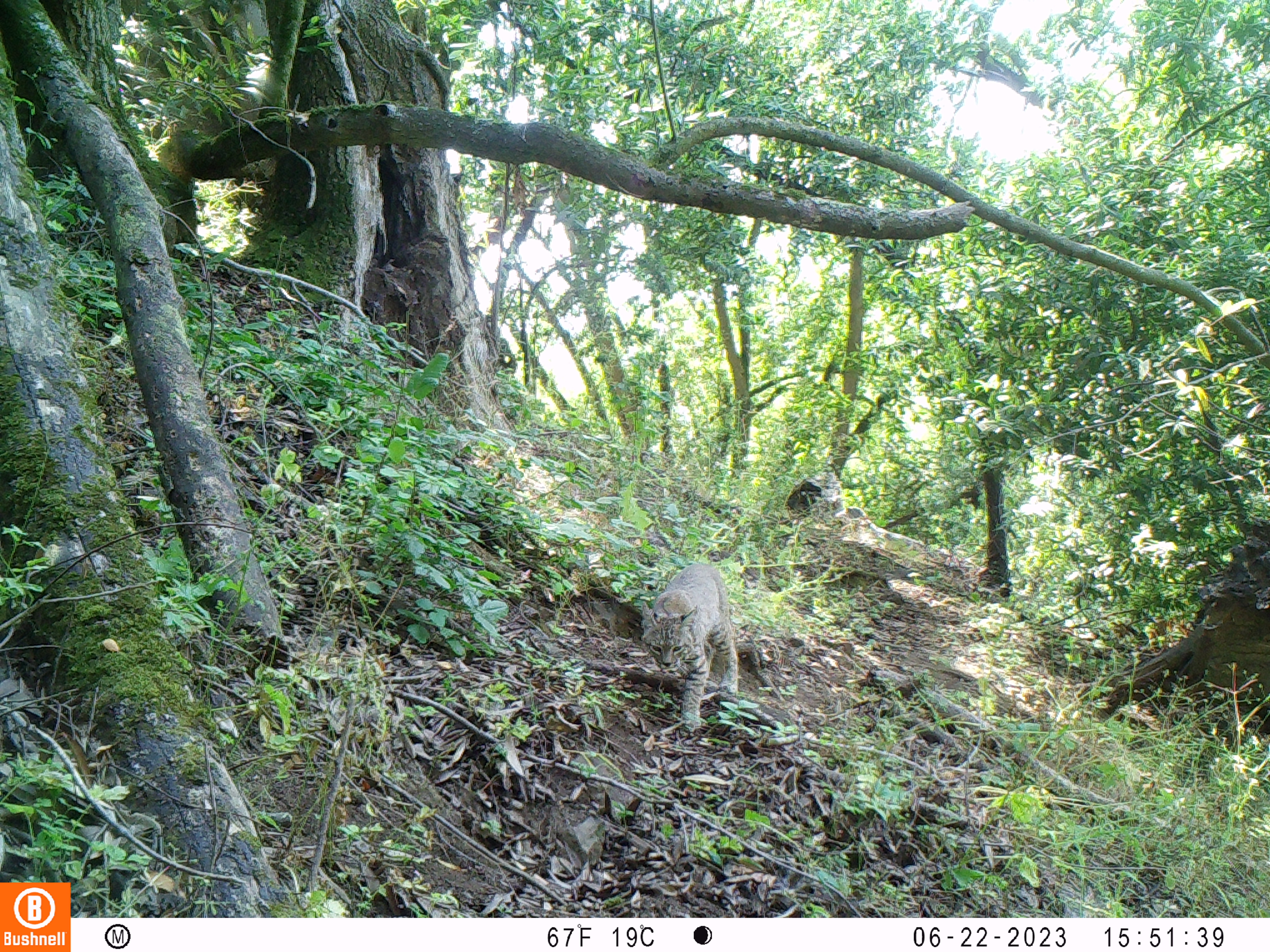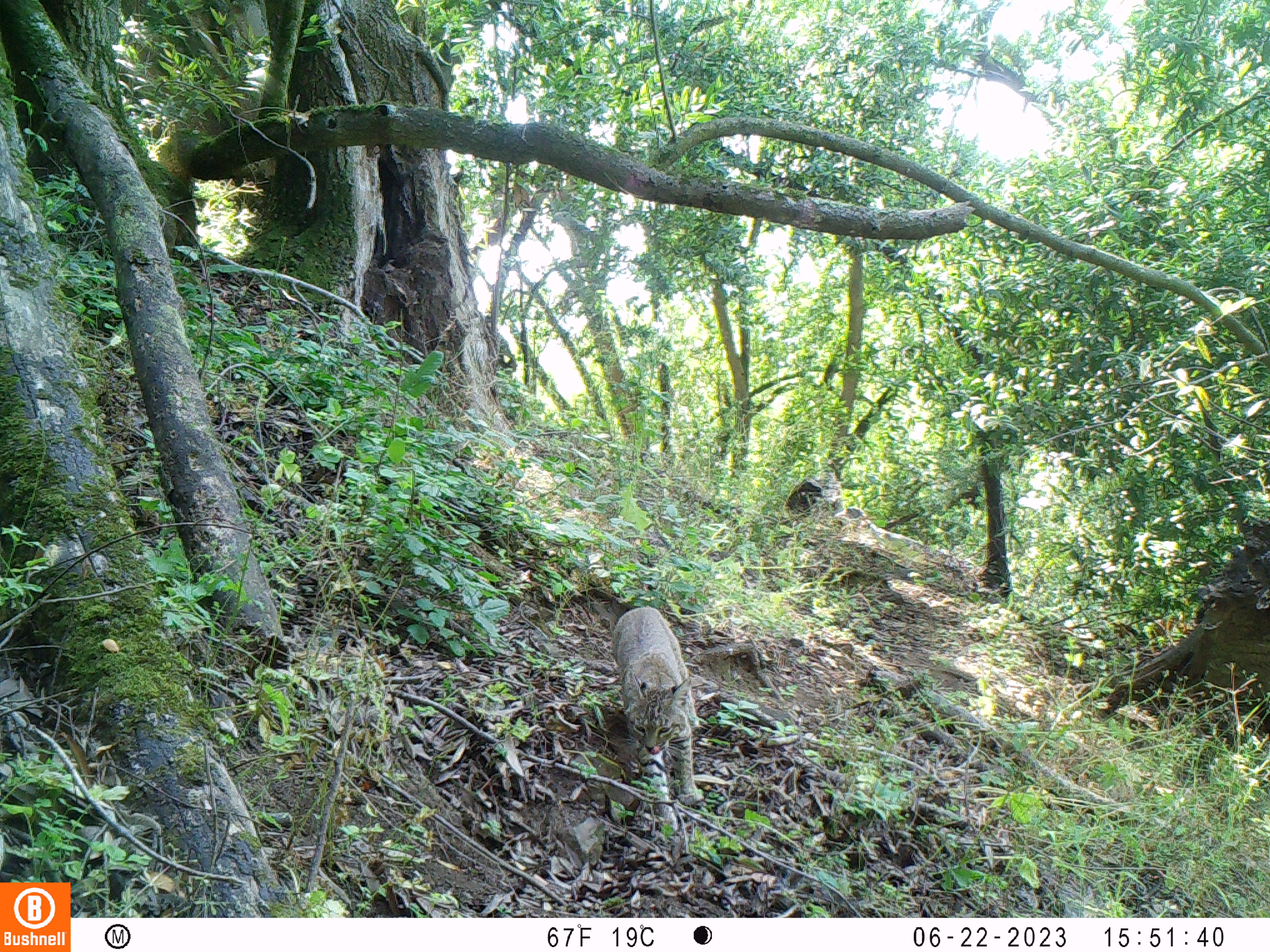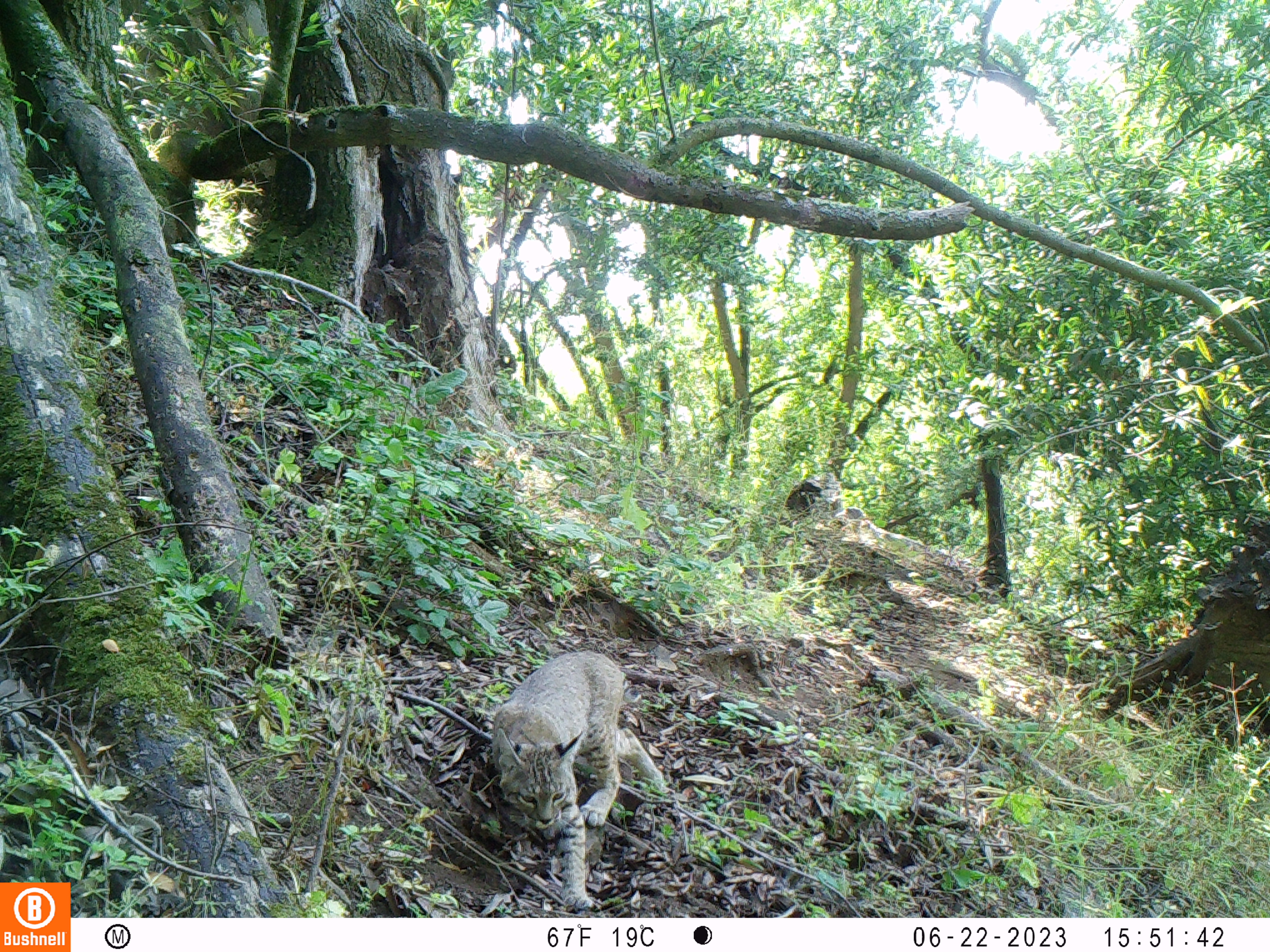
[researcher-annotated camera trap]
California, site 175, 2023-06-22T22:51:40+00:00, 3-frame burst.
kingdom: Animalia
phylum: Chordata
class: Mammalia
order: Carnivora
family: Felidae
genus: Lynx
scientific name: Lynx rufus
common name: bobcat